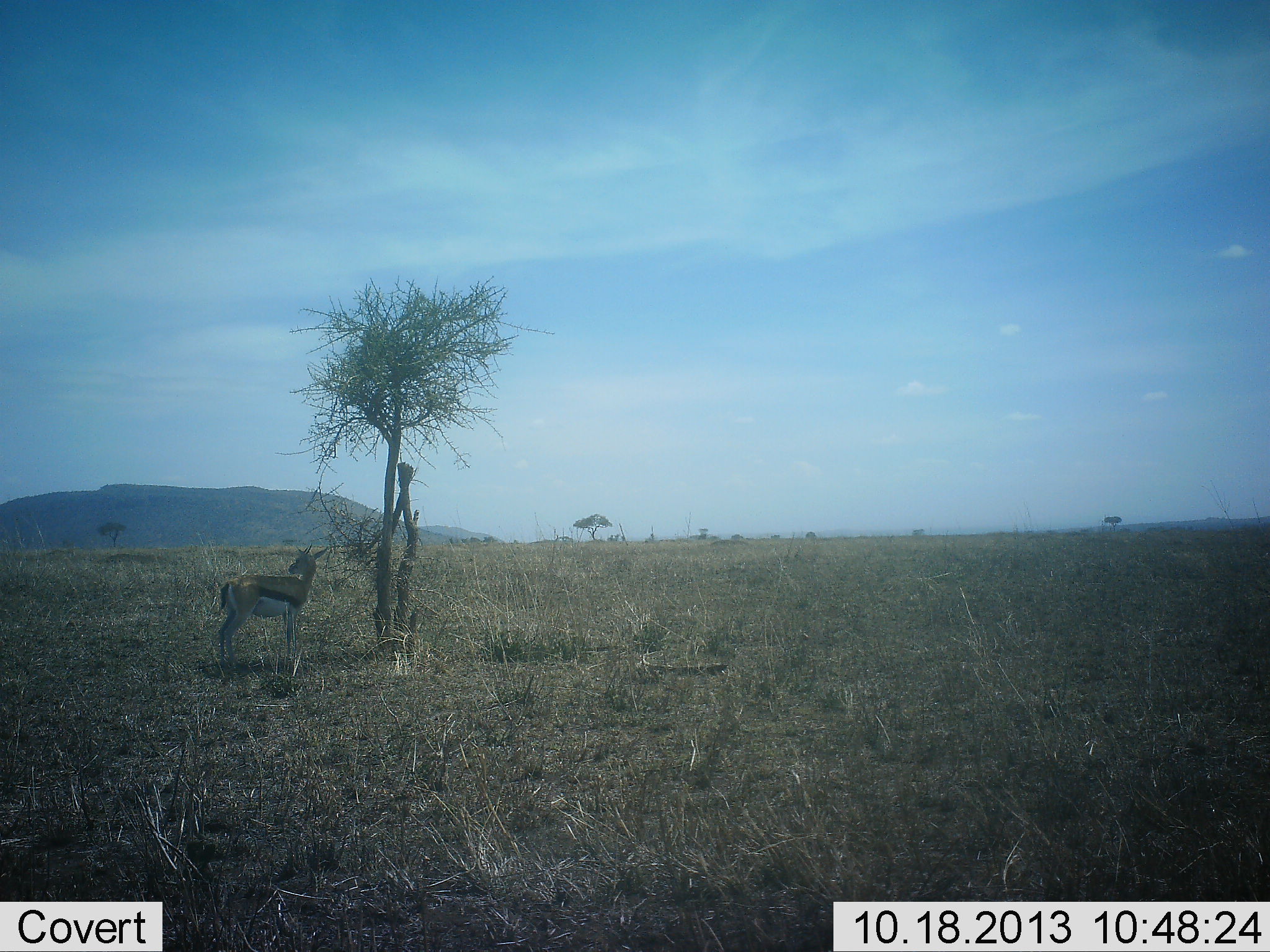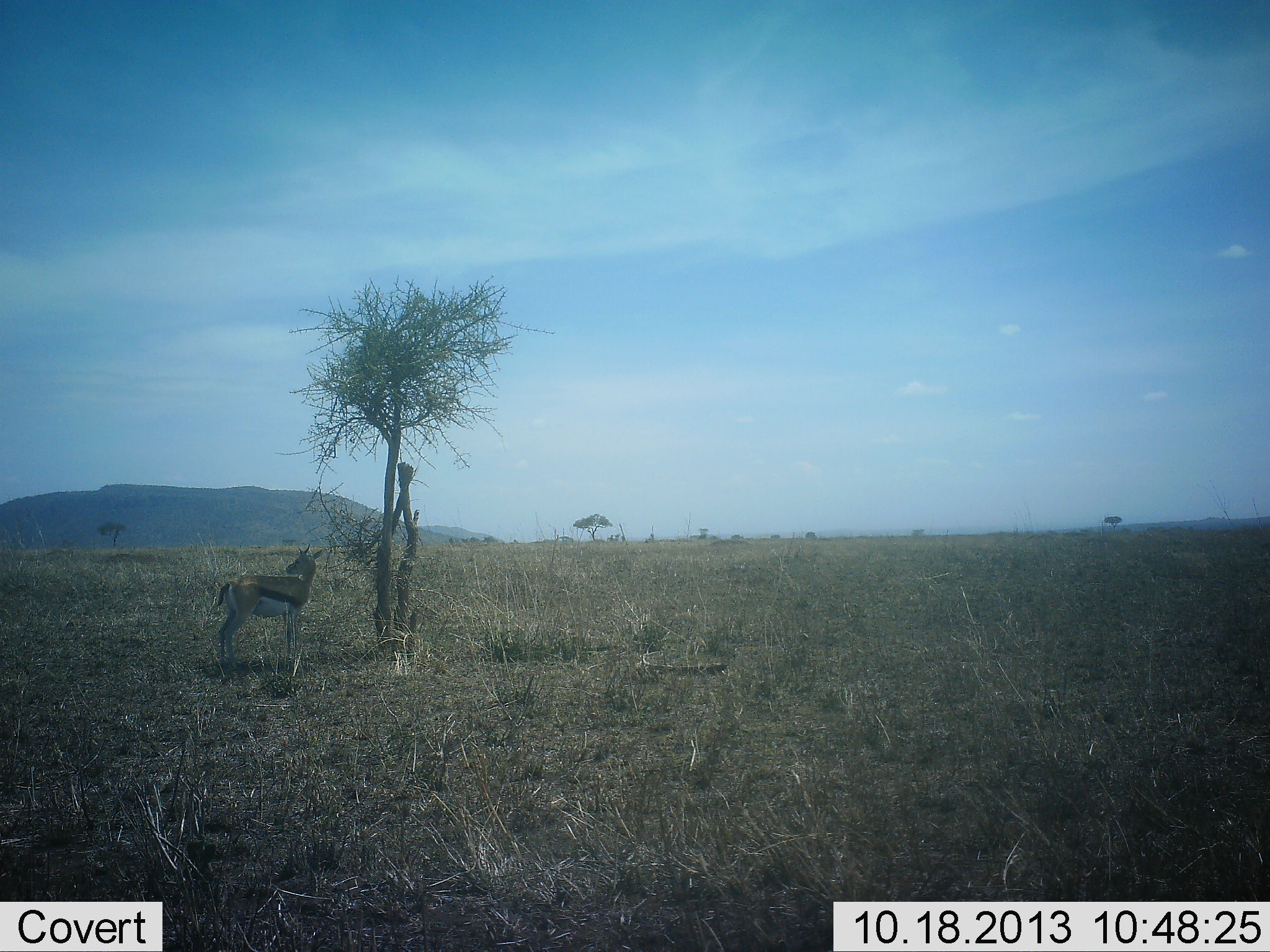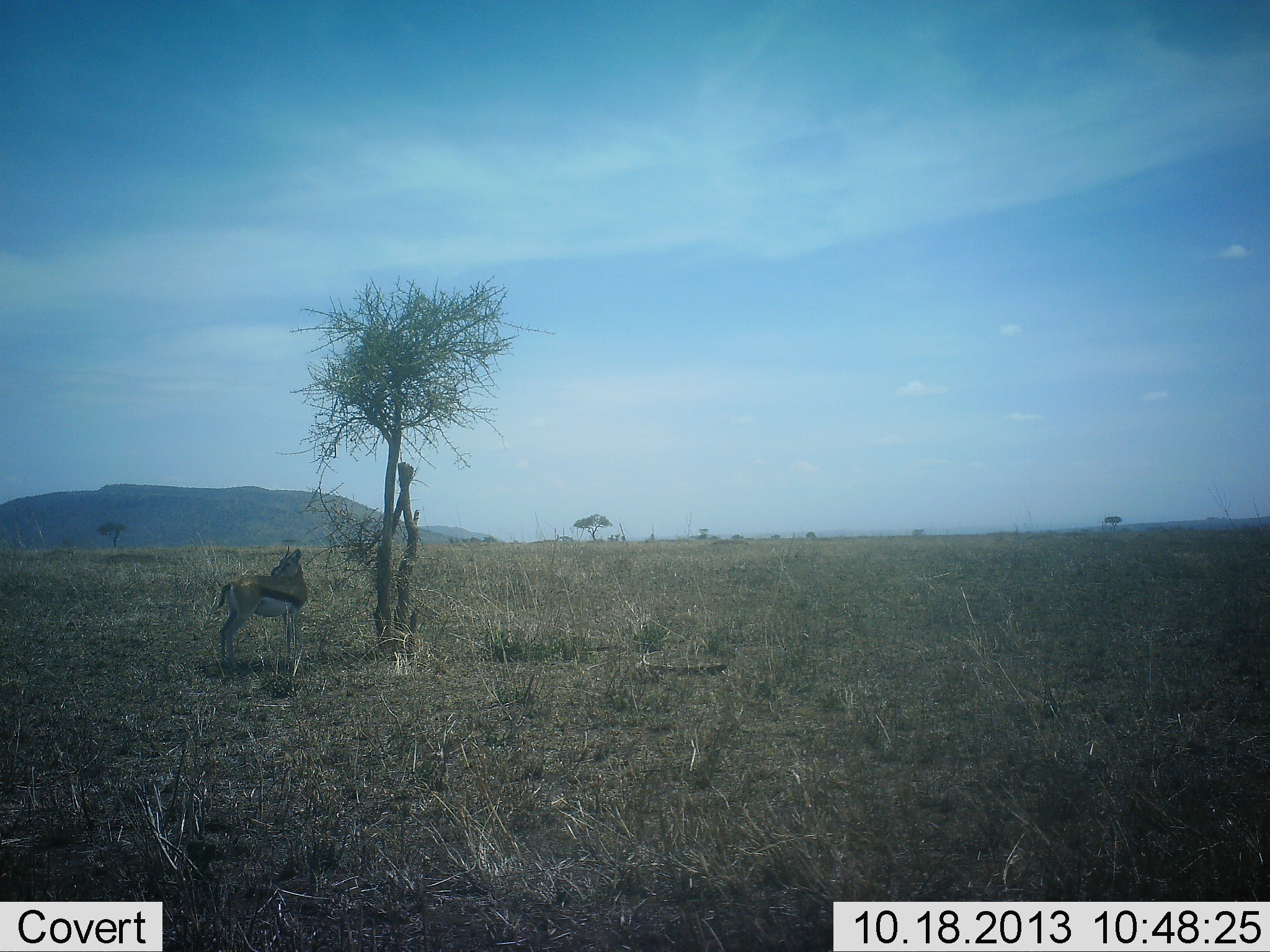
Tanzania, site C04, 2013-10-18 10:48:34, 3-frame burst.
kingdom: Animalia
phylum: Chordata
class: Mammalia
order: Artiodactyla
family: Bovidae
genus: Eudorcas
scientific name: Eudorcas thomsonii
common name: thomson's gazelle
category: gazellethomsons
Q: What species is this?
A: Gazellethomsons (thomson's gazelle) (Eudorcas thomsonii).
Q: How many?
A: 1.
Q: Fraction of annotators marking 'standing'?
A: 90%.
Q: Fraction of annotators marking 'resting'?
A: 0%.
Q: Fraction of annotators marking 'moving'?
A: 10%.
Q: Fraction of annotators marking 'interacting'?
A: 0%.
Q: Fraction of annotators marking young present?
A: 0%.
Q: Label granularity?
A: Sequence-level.